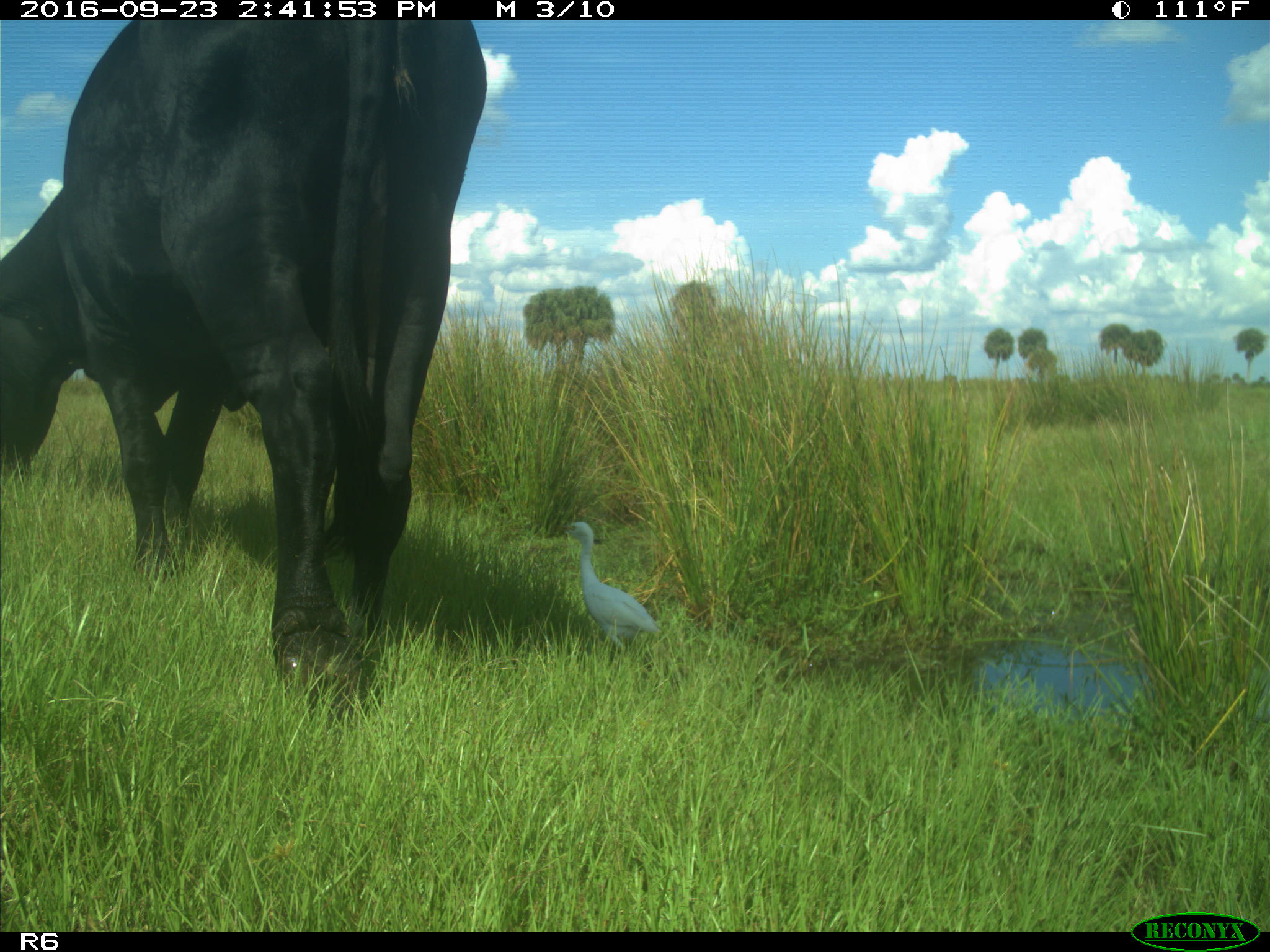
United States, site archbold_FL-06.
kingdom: Animalia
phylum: Chordata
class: Mammalia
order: Artiodactyla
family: Bovidae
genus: Bos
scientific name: Bos taurus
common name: domestic cow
Bos taurus (domestic cow).